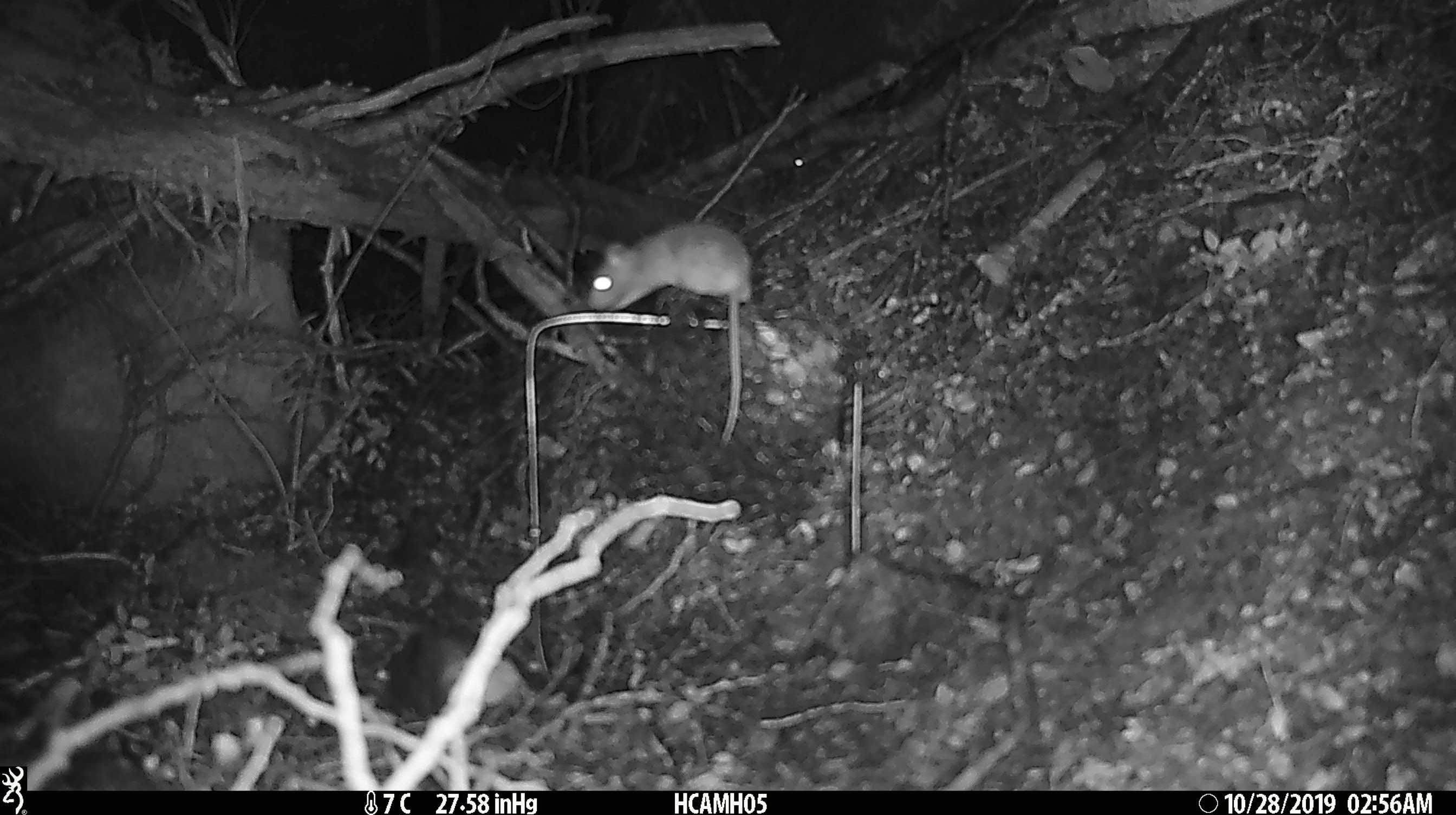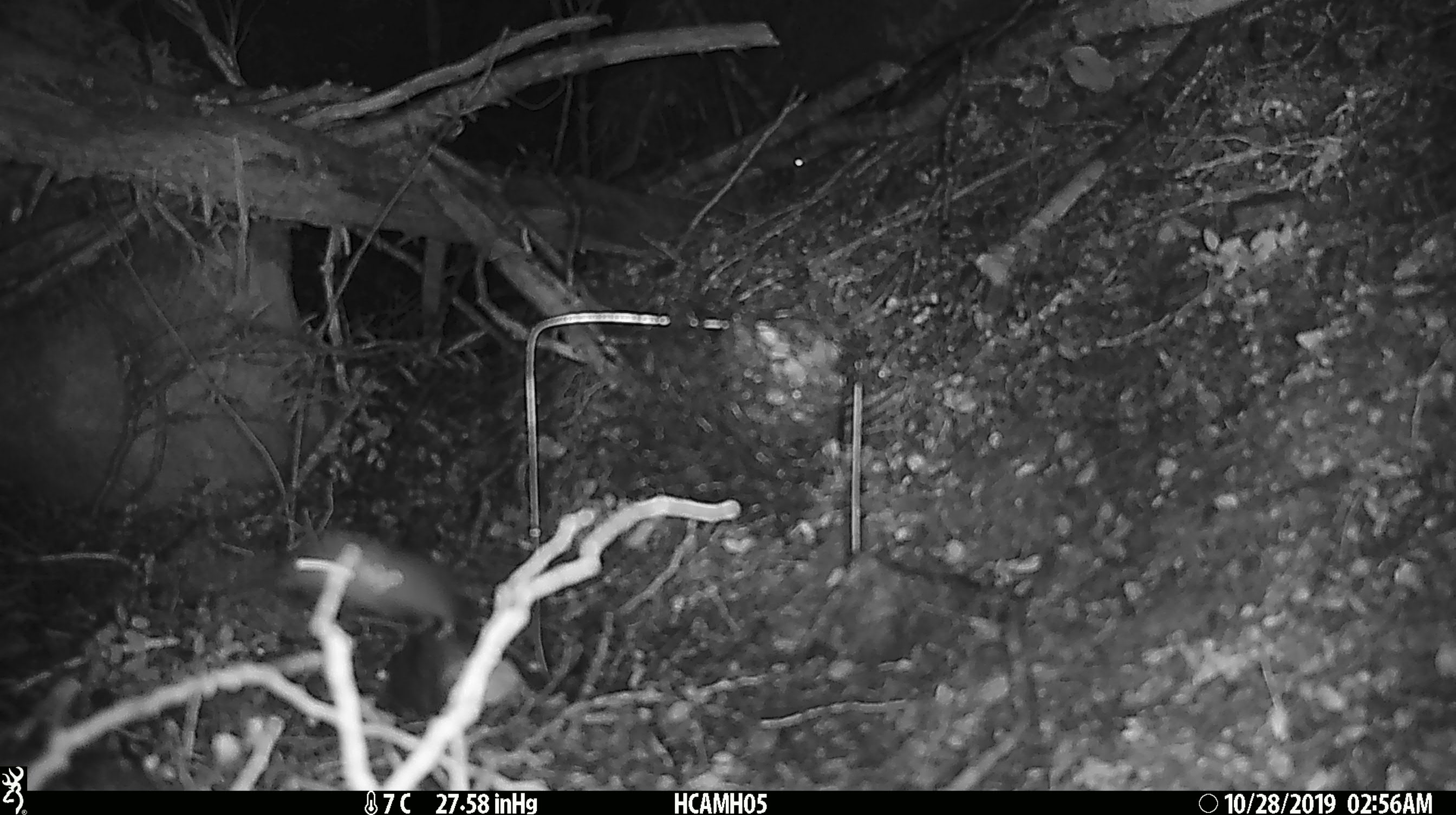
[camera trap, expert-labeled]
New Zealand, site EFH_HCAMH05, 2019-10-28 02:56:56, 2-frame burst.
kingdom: Animalia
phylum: Chordata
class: Mammalia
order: Rodentia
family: Muridae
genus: Mus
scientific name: Mus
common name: mouse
Mouse (Mus).